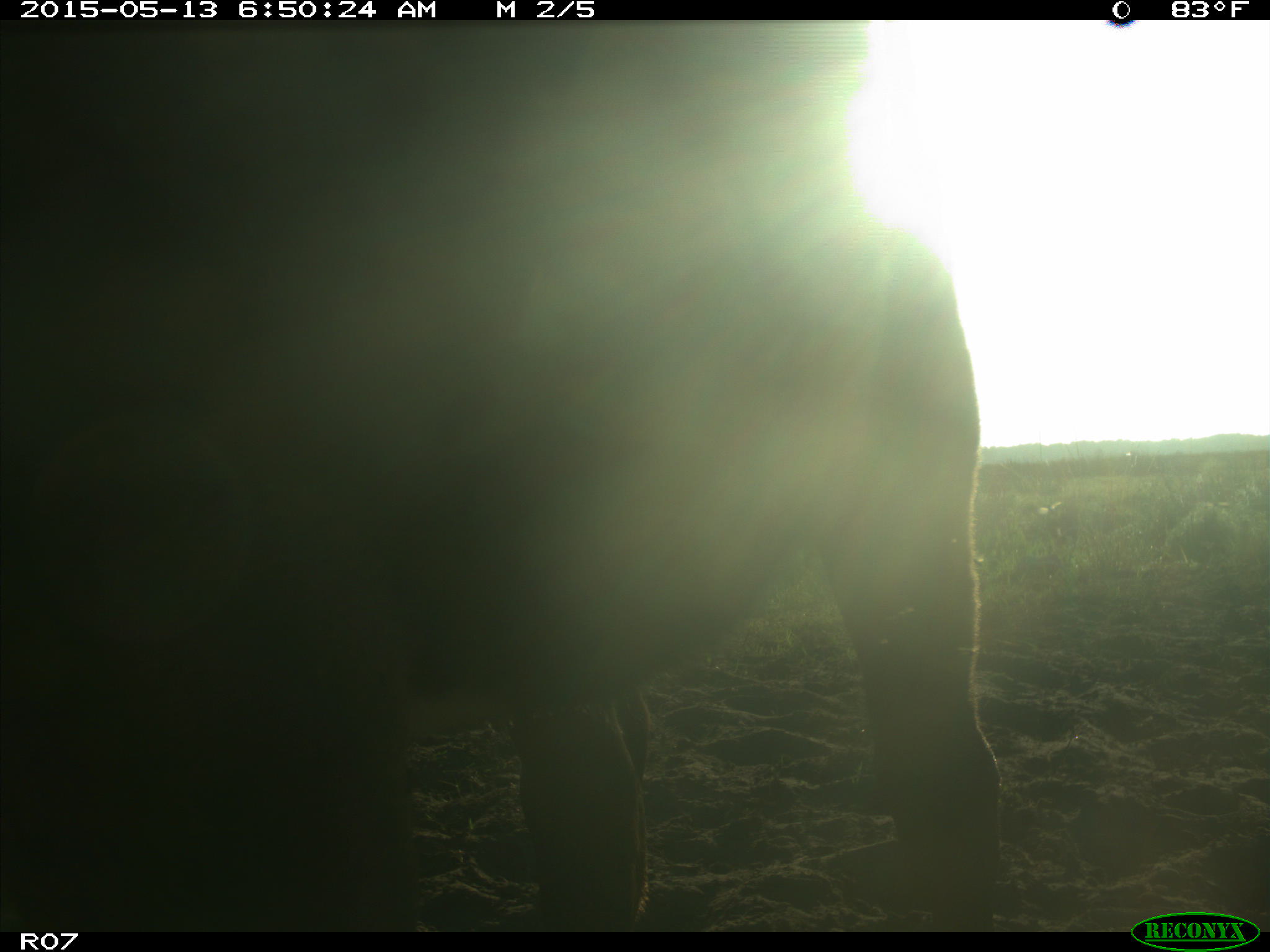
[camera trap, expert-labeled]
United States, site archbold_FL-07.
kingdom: Animalia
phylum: Chordata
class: Mammalia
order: Artiodactyla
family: Bovidae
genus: Bos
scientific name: Bos taurus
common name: domestic cow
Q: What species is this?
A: Bos taurus (domestic cow).